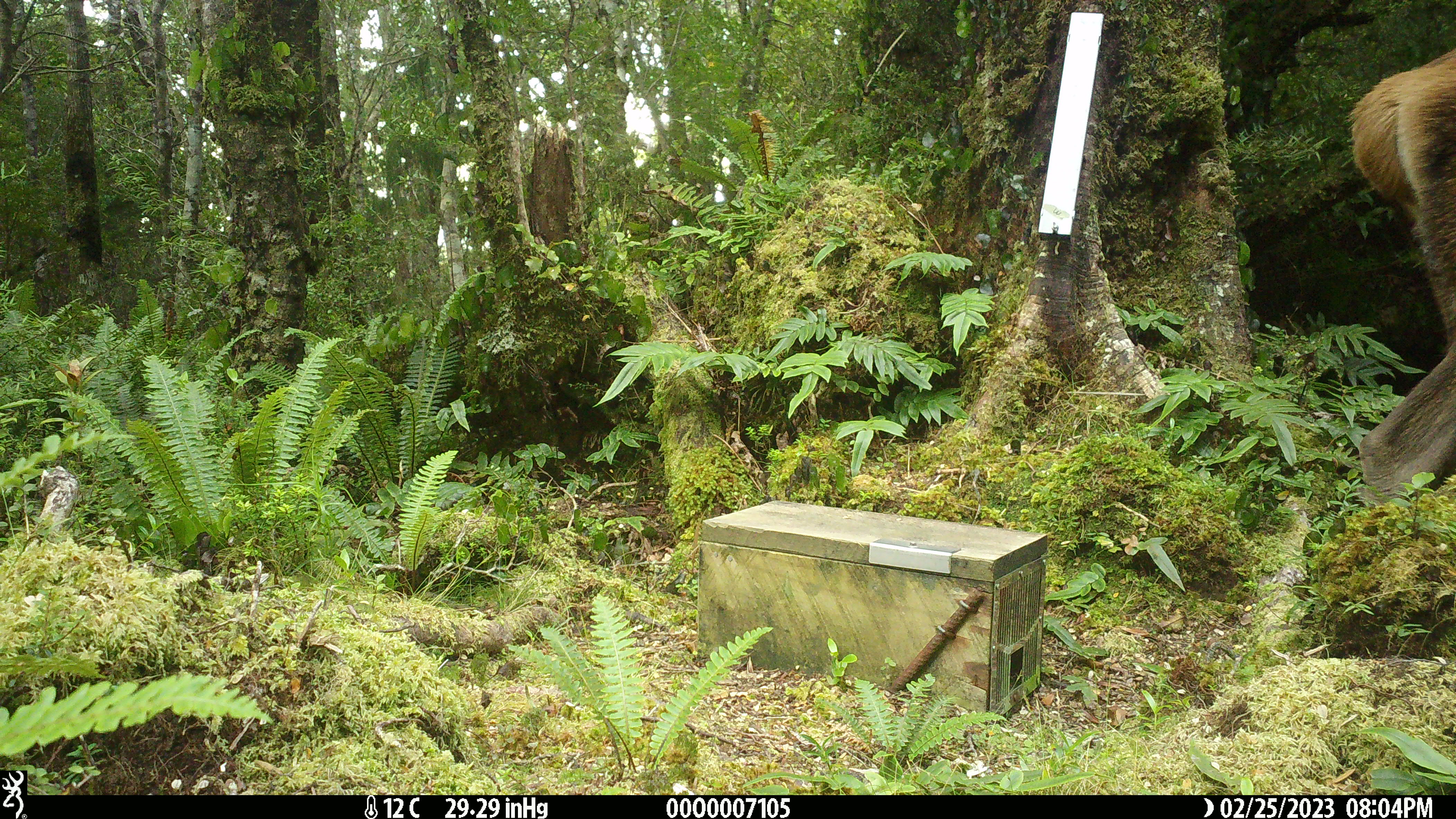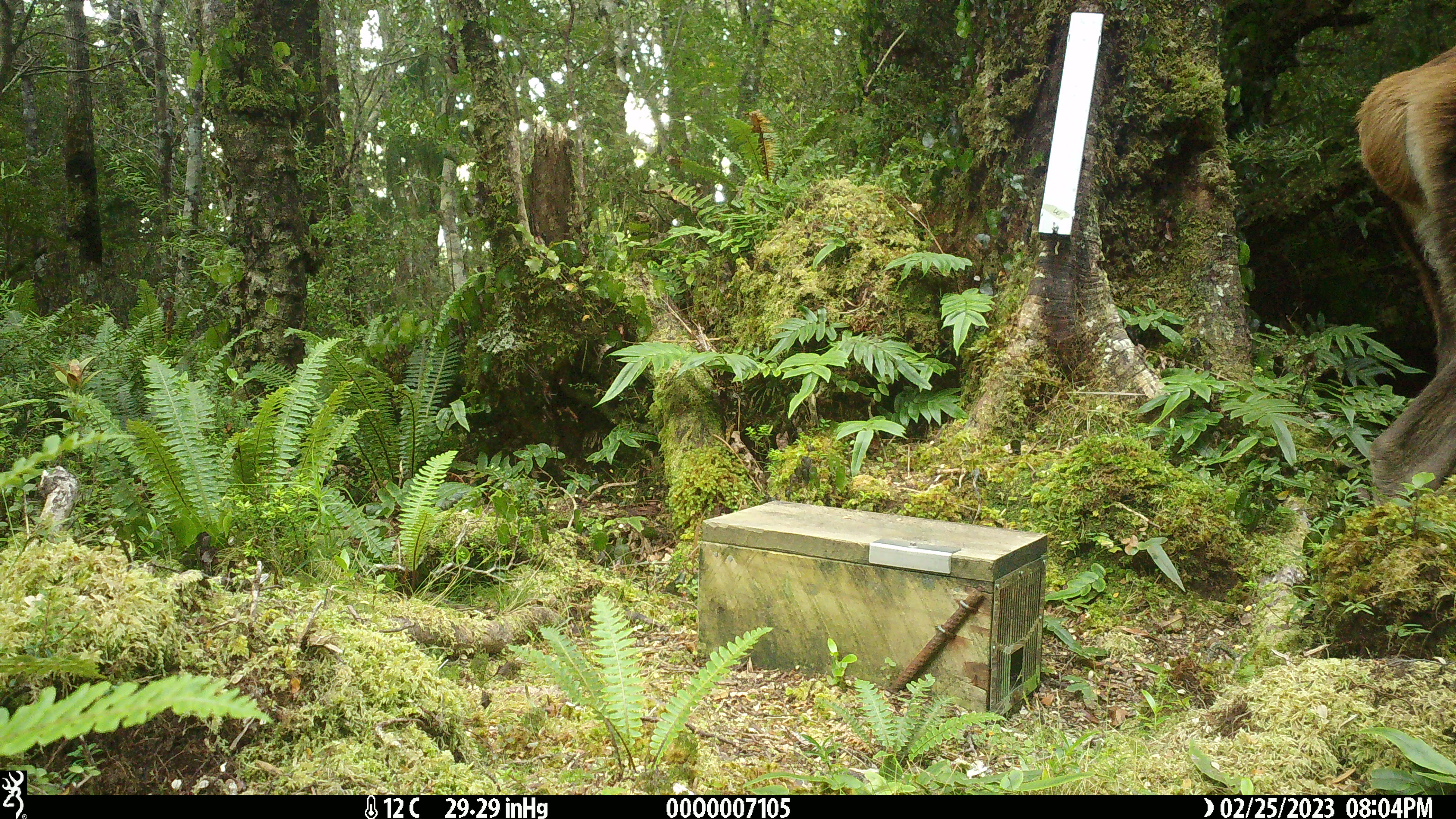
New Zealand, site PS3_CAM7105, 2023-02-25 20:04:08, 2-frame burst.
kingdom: Animalia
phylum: Chordata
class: Mammalia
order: Artiodactyla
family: Cervidae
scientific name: Cervidae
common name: deer